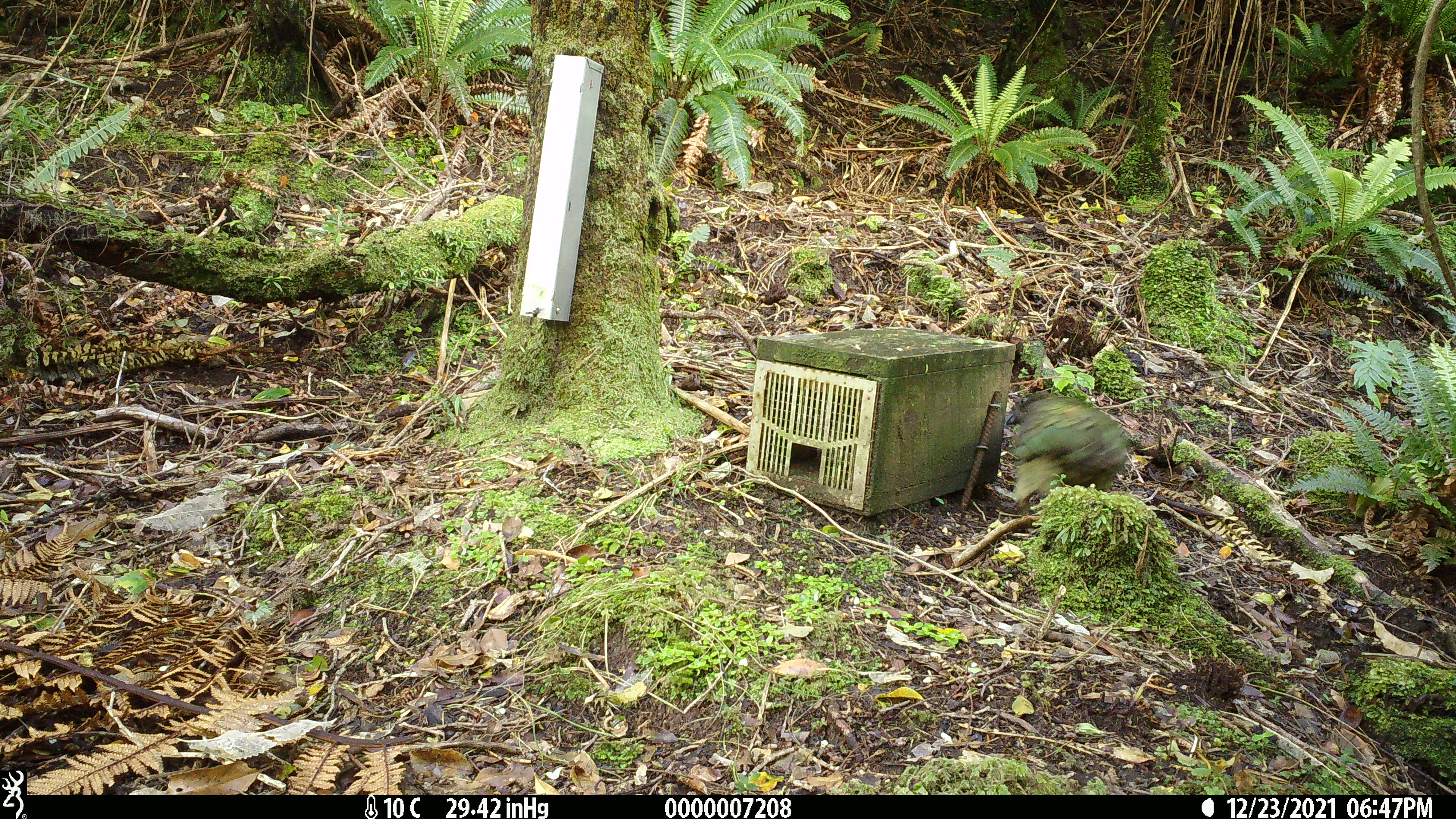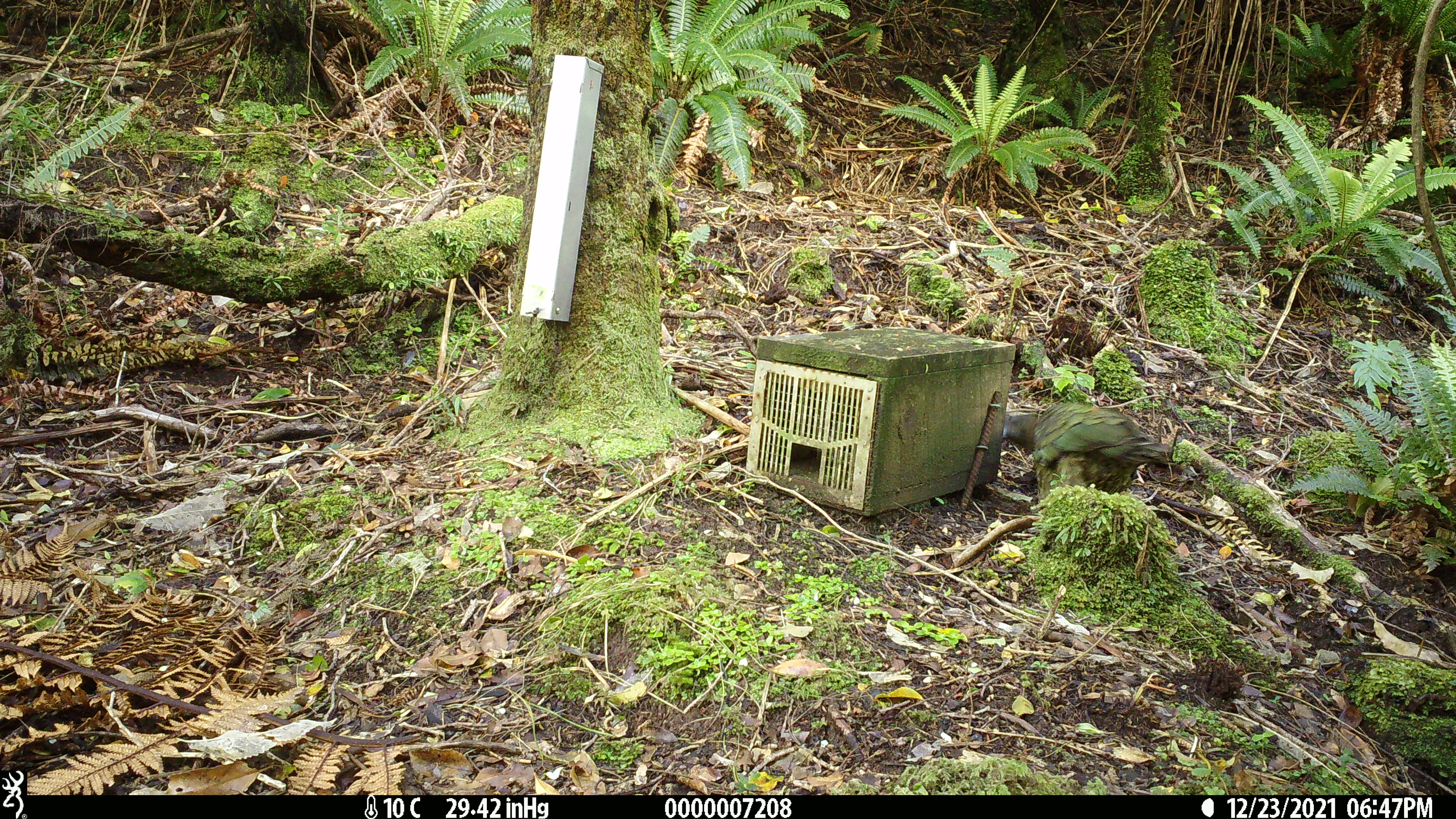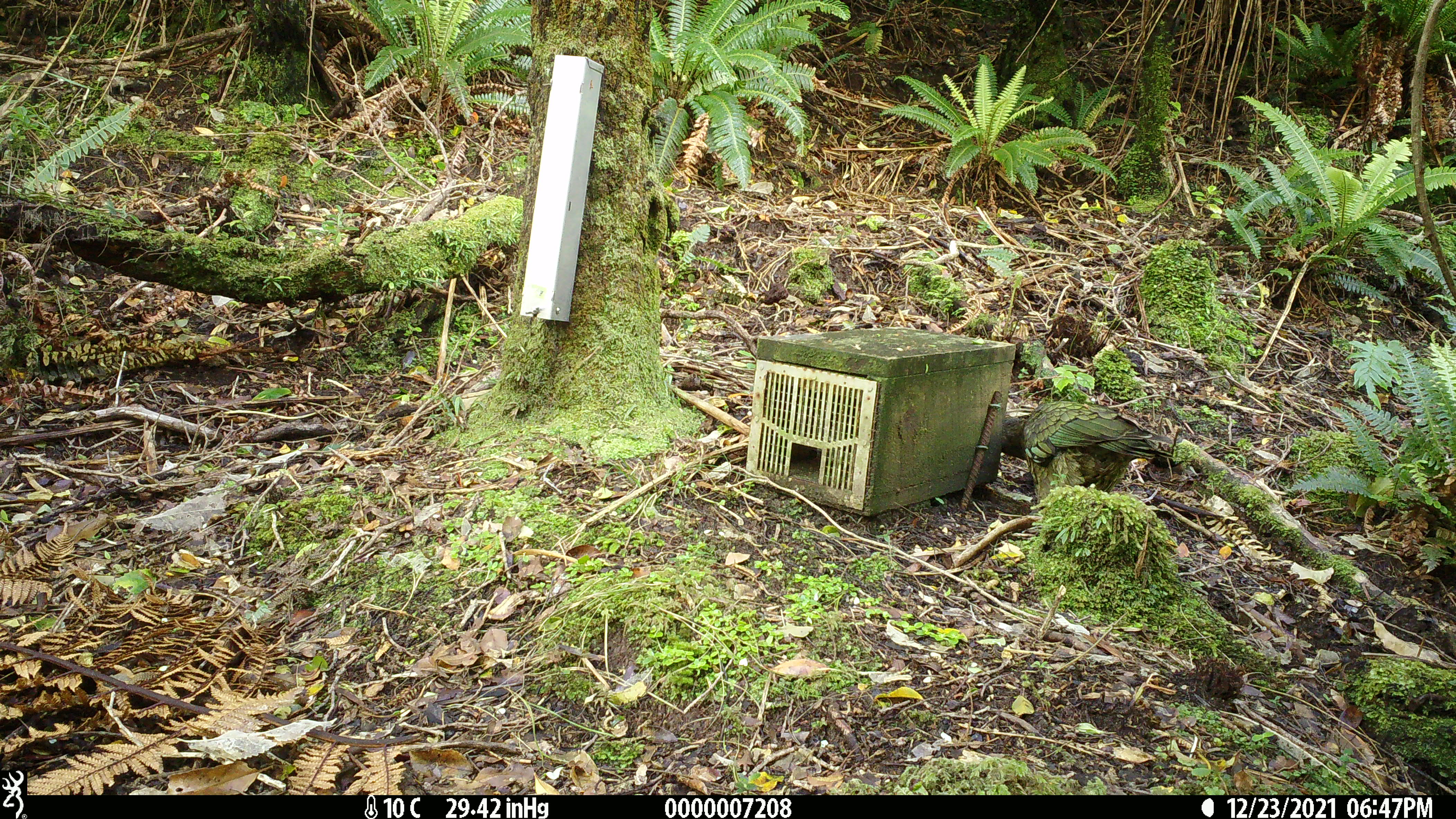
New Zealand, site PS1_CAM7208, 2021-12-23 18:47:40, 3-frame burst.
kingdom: Animalia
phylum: Chordata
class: Aves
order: Psittaciformes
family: Strigopidae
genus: Nestor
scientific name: Nestor notabilis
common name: kea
Kea (Nestor notabilis).